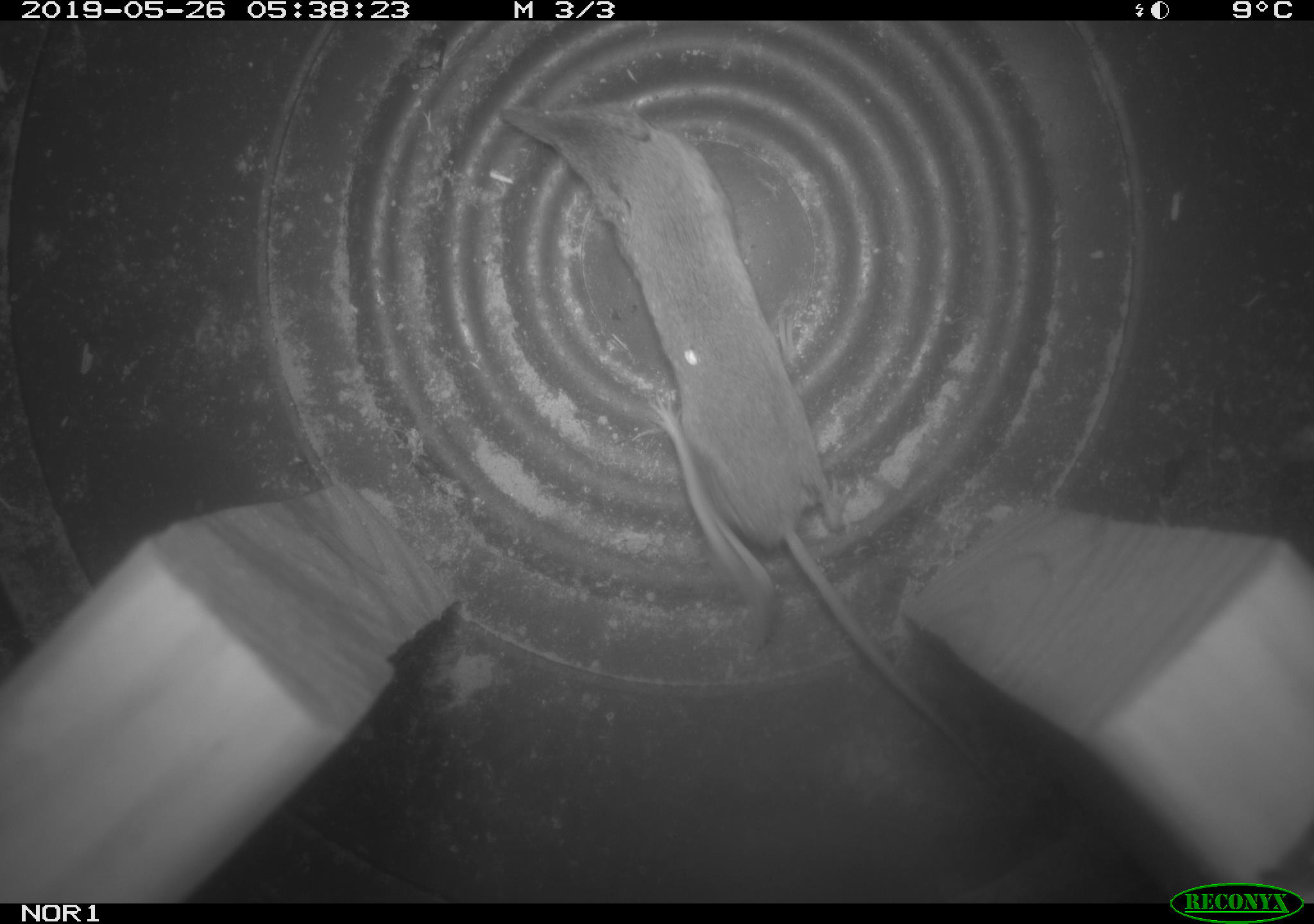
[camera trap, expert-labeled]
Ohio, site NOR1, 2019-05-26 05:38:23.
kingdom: Animalia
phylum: Chordata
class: Mammalia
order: Eulipotyphla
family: Soricidae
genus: Sorex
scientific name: Sorex cinereus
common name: masked shrew